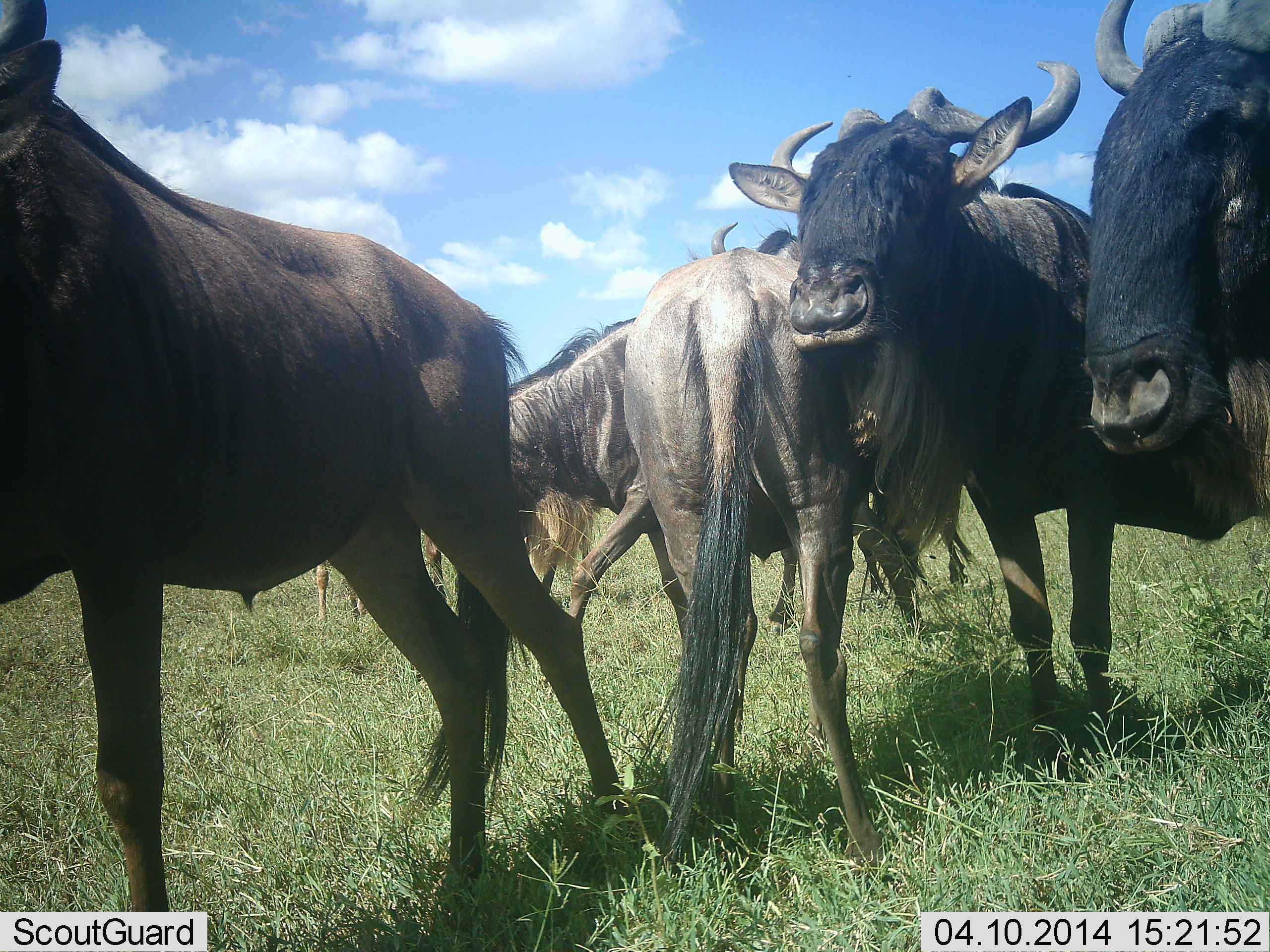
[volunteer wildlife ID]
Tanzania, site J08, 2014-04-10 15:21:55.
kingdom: Animalia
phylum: Chordata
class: Mammalia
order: Artiodactyla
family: Bovidae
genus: Connochaetes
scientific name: Connochaetes taurinus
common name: blue wildebeest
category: wildebeest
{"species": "wildebeest (blue wildebeest) (Connochaetes taurinus)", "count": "6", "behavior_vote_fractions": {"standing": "100%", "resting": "0%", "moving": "20%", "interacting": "0%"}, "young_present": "0%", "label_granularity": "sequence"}